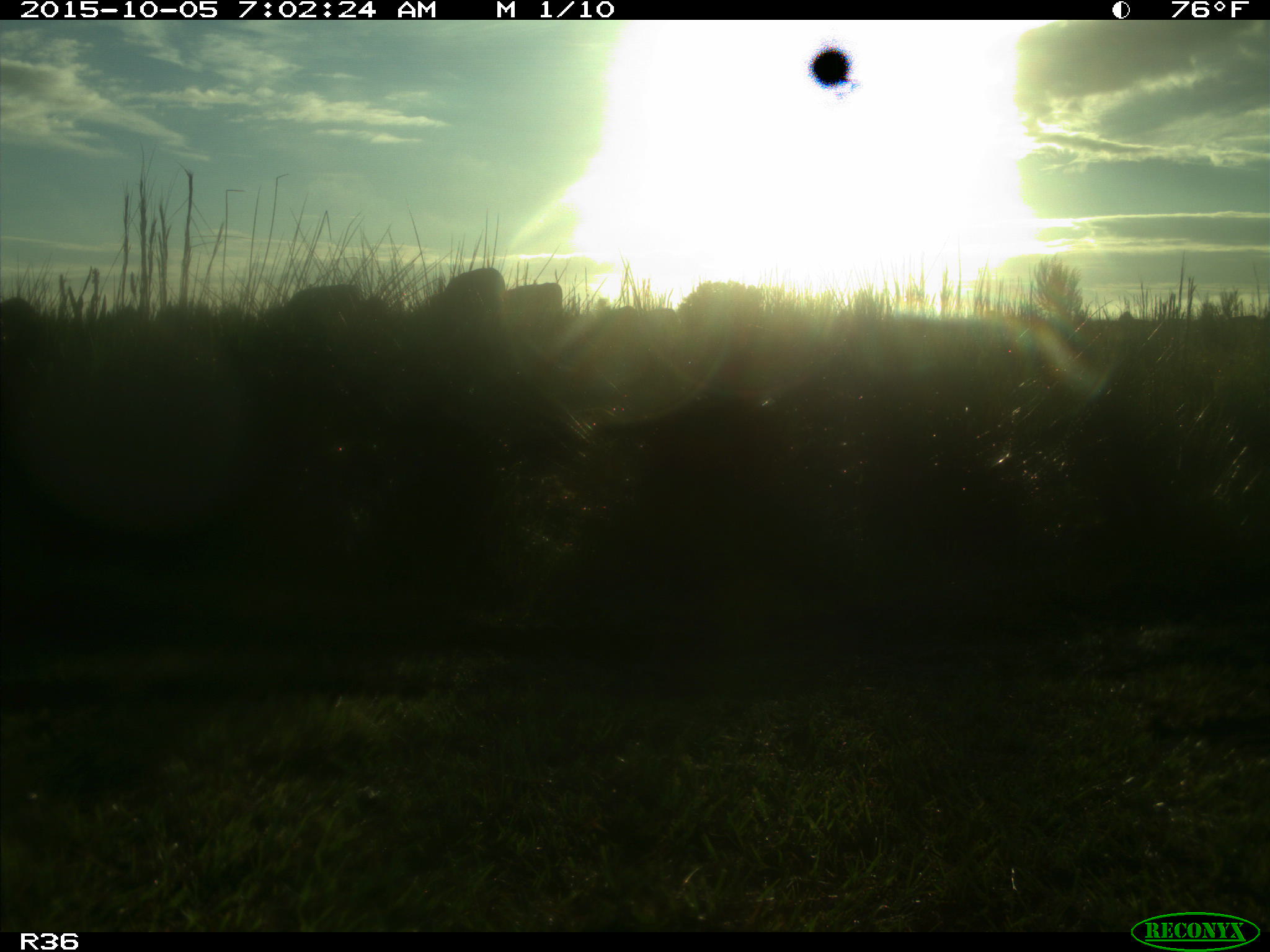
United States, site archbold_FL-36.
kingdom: Animalia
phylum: Chordata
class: Mammalia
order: Artiodactyla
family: Bovidae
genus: Bos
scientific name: Bos taurus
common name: domestic cow